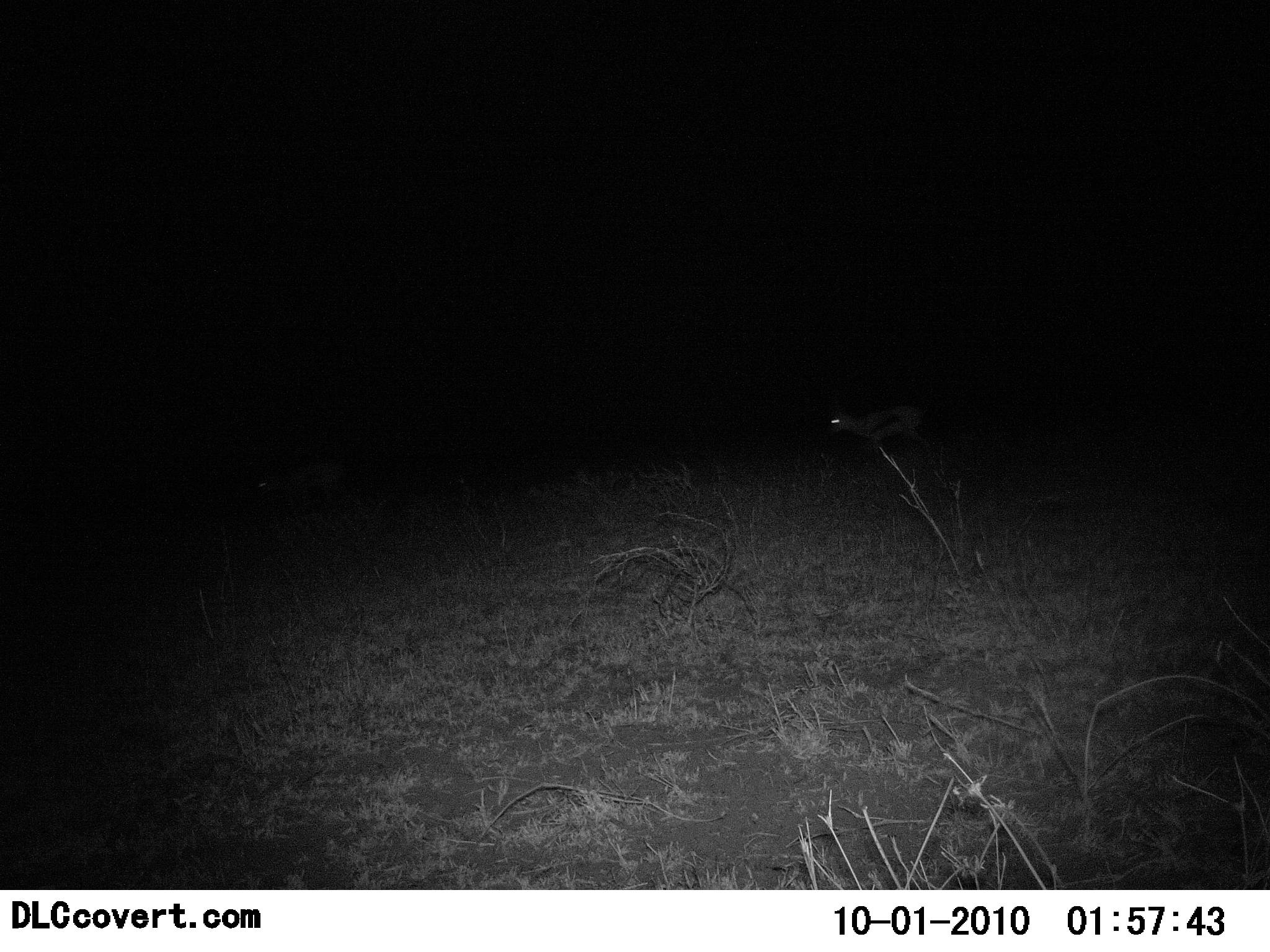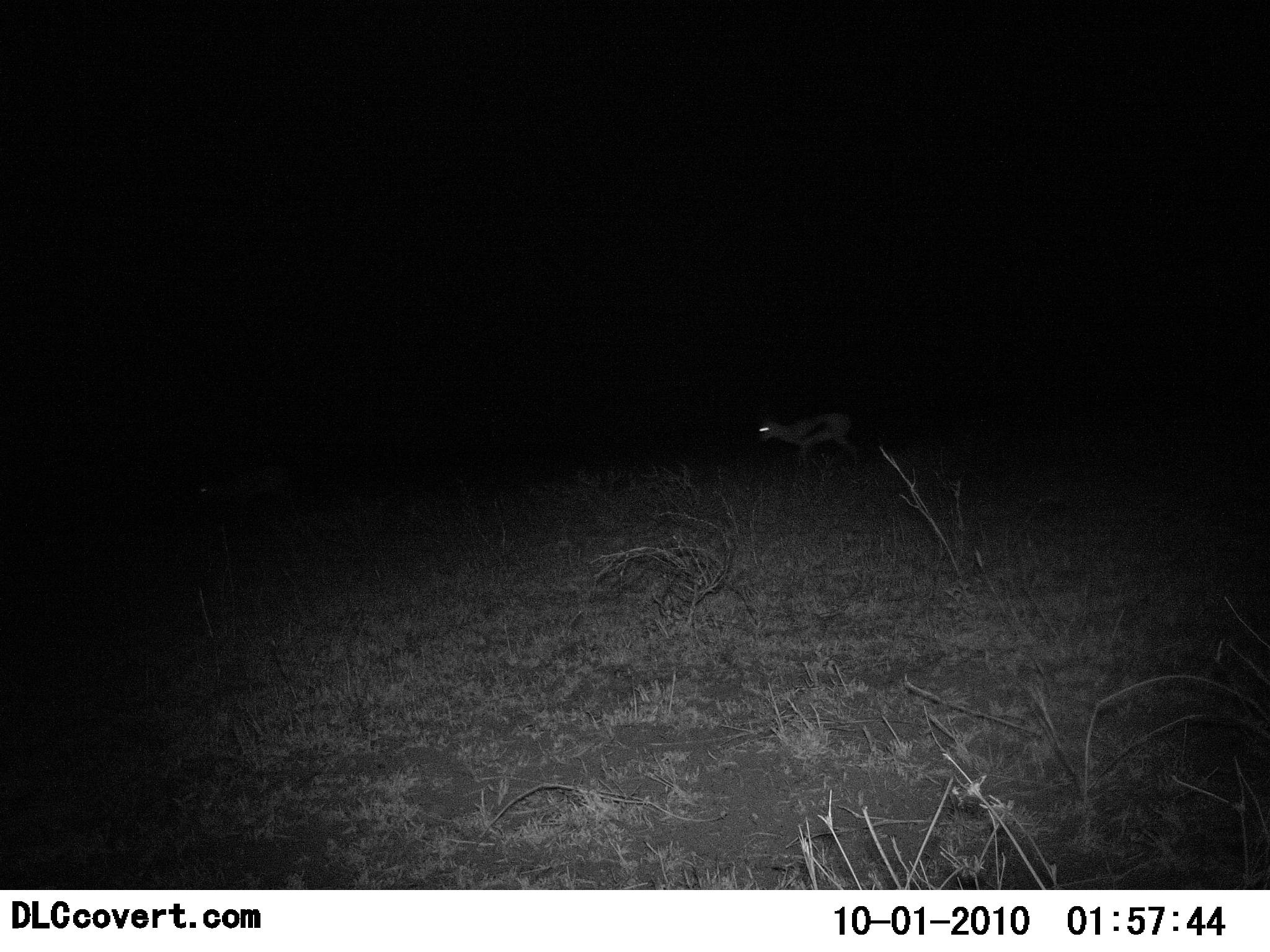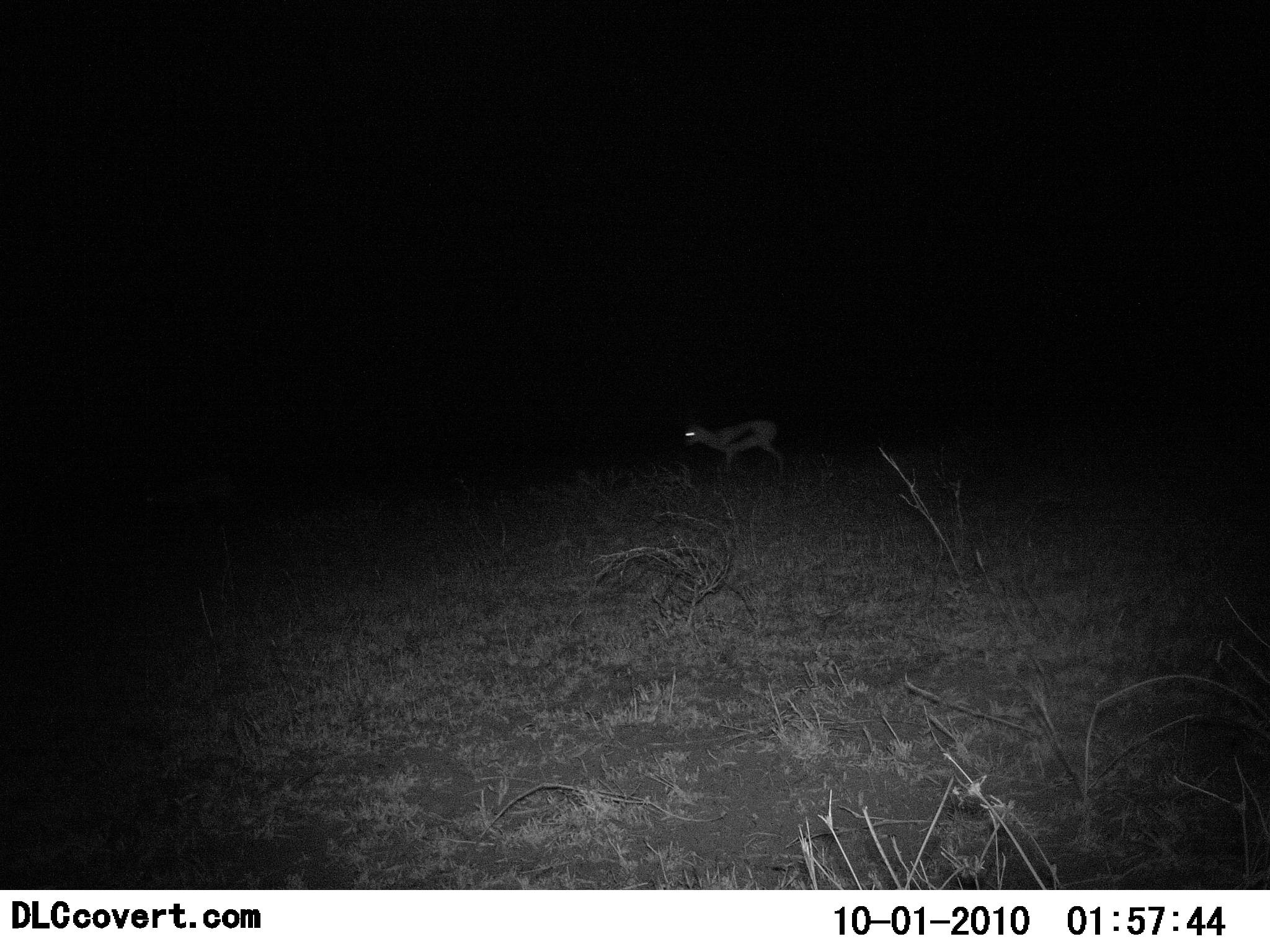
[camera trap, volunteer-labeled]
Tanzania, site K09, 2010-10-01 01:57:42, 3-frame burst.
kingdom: Animalia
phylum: Chordata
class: Mammalia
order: Artiodactyla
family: Bovidae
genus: Eudorcas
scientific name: Eudorcas thomsonii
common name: thomson's gazelle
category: gazellethomsons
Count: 1.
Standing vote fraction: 0%.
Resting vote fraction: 0%.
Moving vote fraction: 100%.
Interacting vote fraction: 0%.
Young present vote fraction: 0%.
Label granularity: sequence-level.